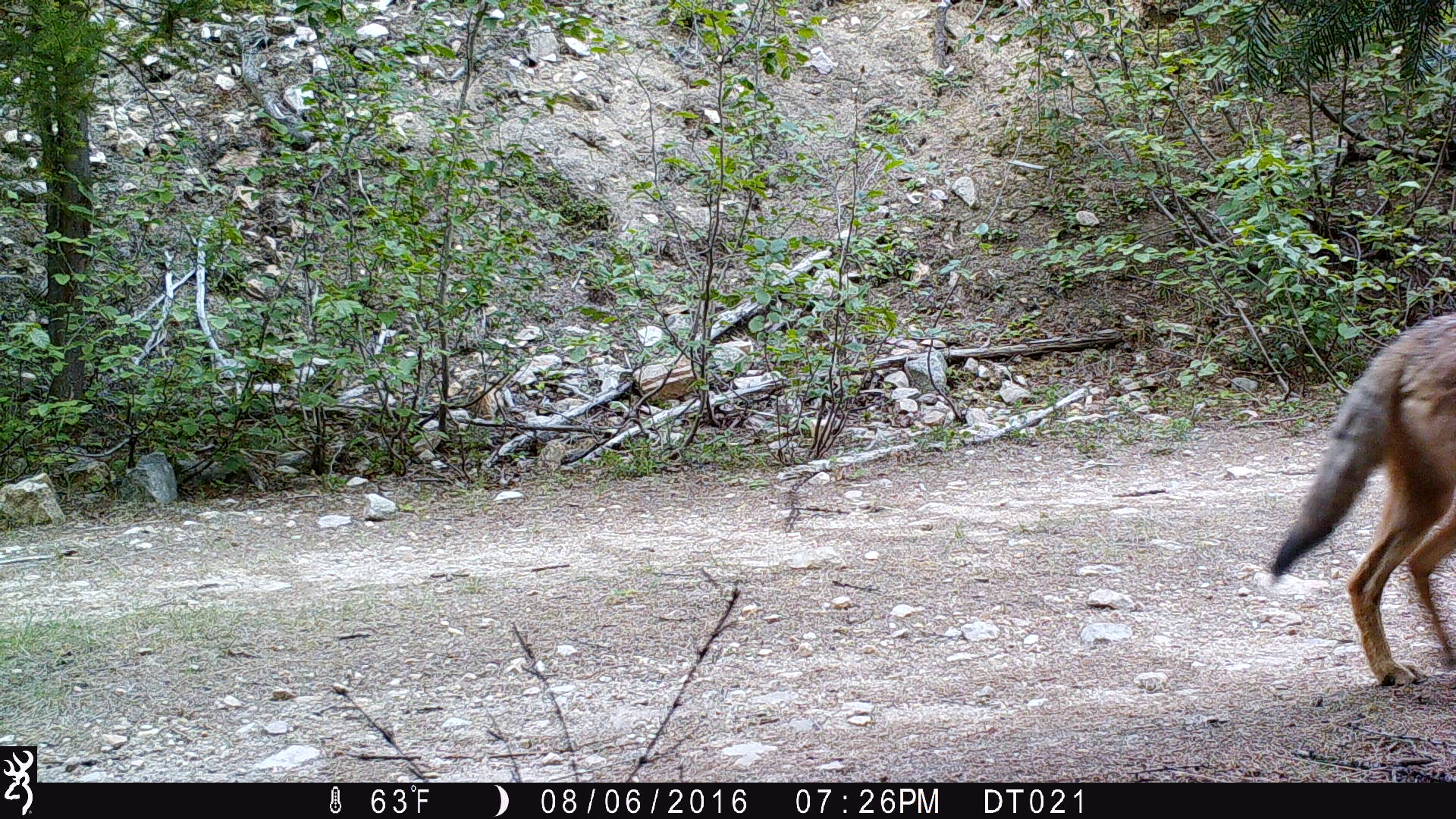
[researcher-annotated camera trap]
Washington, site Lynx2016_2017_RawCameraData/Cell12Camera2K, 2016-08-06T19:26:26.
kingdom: Animalia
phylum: Chordata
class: Mammalia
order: Carnivora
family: Canidae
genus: Canis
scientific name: Canis latrans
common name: coyote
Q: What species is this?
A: Canis latrans (coyote).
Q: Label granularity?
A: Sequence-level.